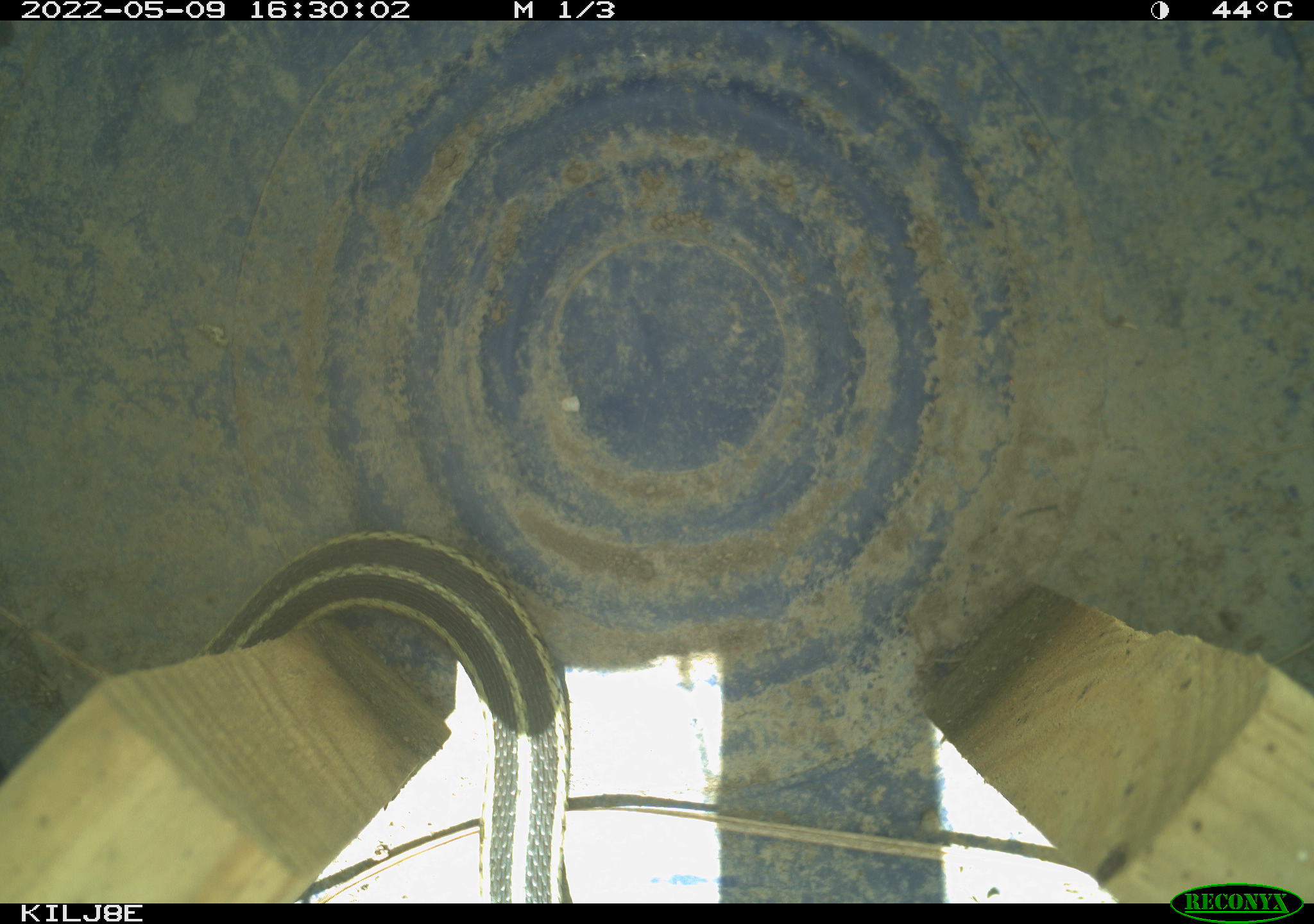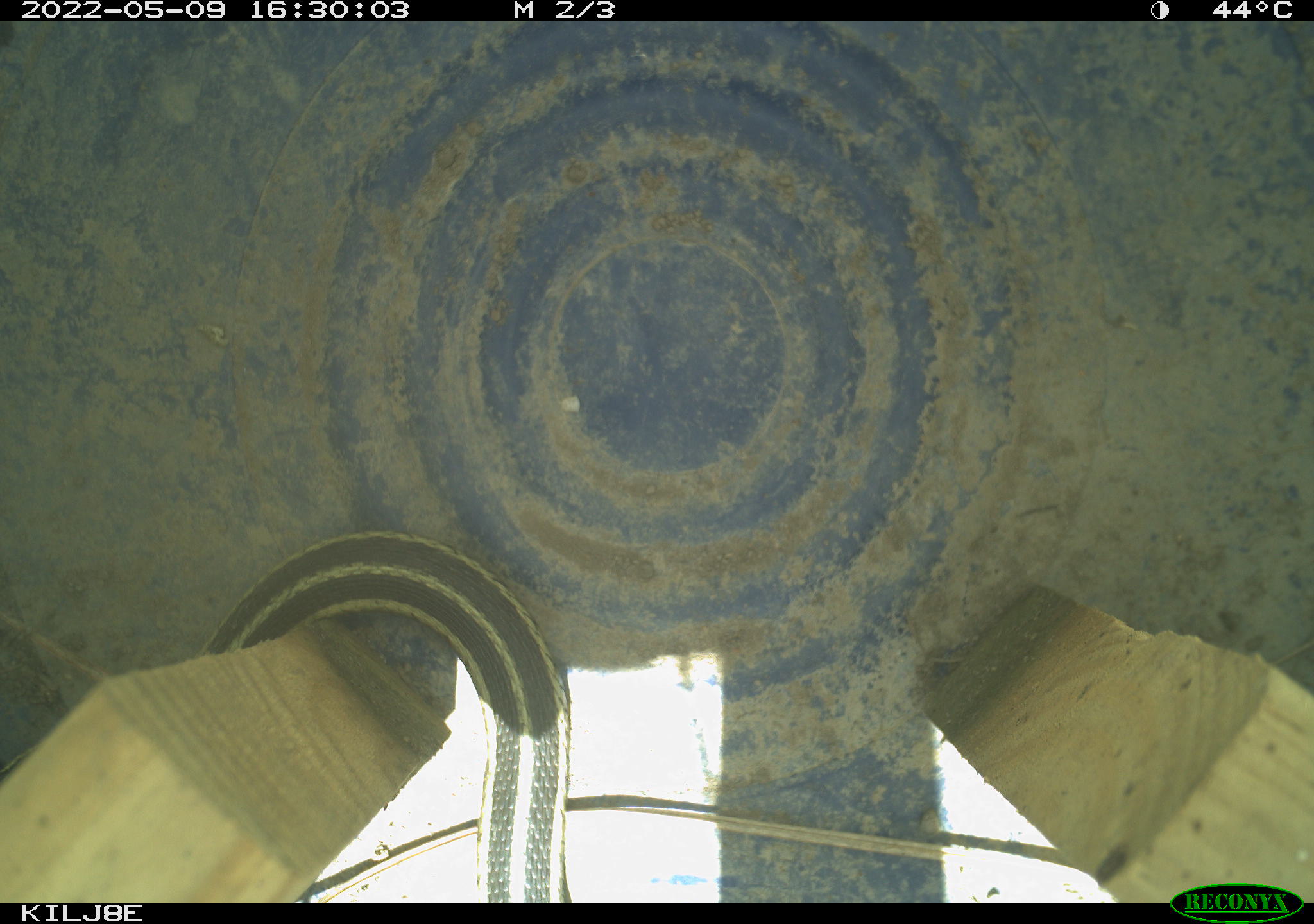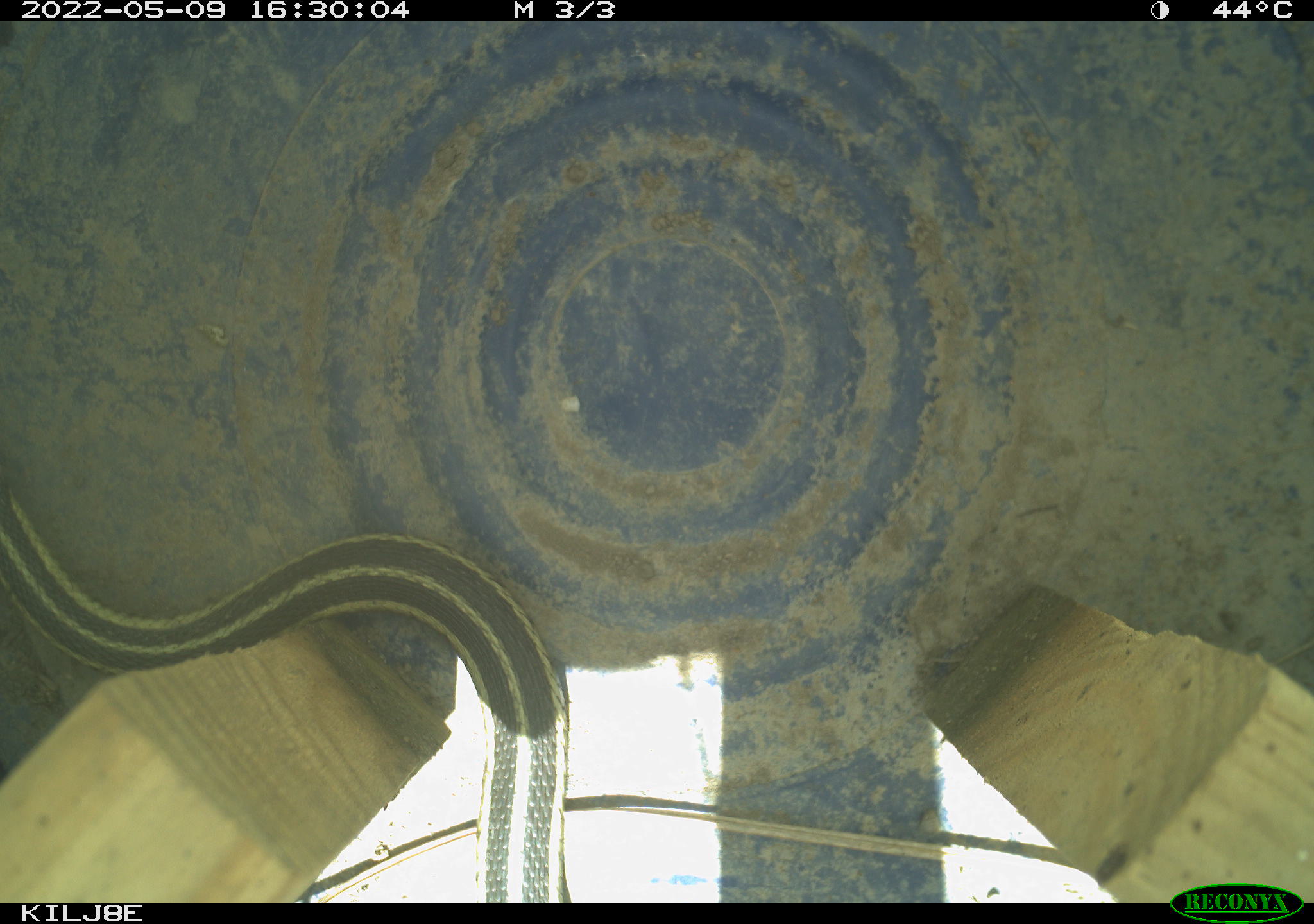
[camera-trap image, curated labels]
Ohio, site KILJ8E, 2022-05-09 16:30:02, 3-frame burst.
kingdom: Animalia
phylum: Chordata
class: Reptilia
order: Squamata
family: Colubridae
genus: Thamnophis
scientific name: Thamnophis sirtalis sirtalis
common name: eastern gartersnake